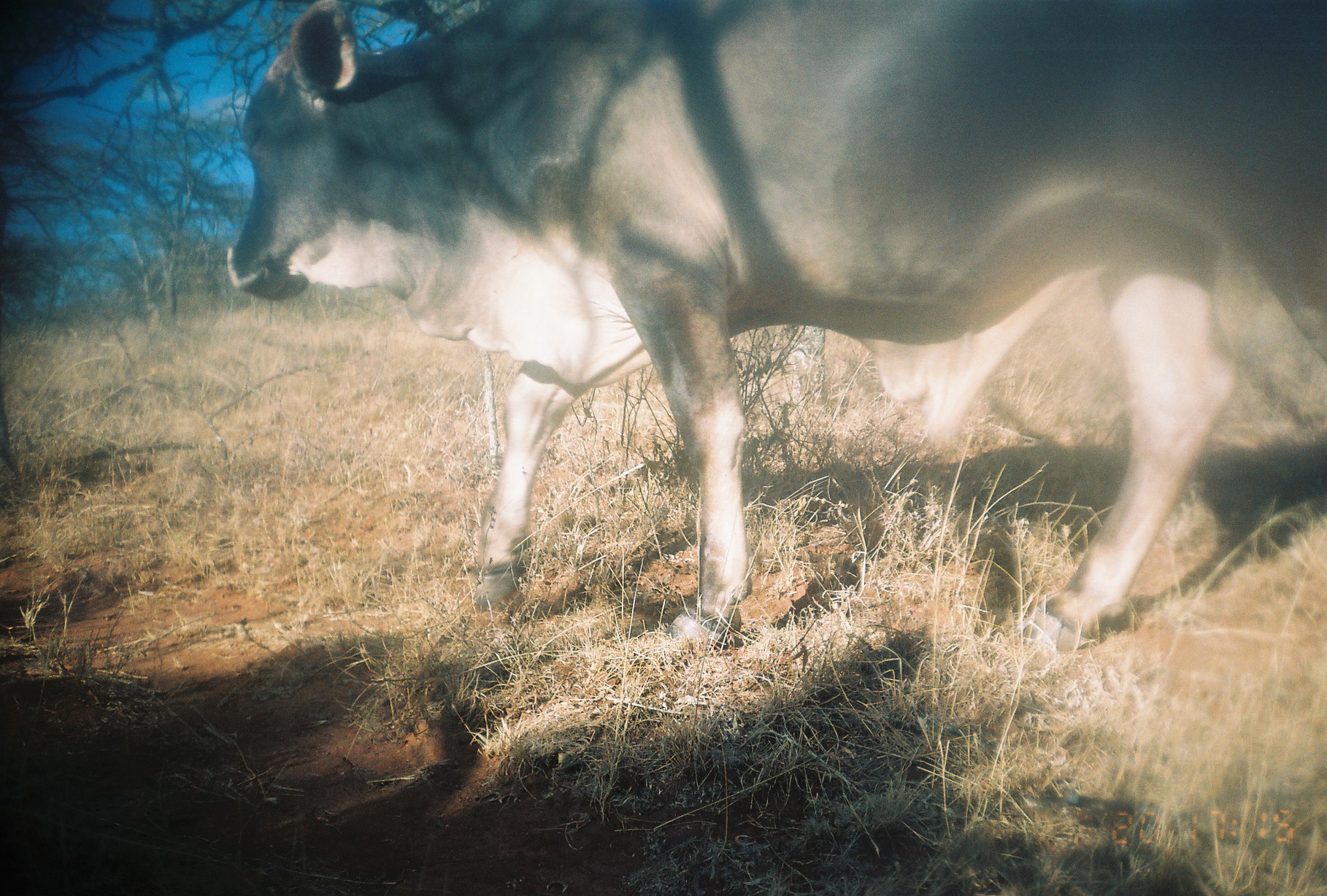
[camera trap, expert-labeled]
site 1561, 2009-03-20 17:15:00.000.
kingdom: Animalia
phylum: Chordata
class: Mammalia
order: Artiodactyla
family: Bovidae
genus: Bos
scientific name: Bos taurus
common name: domestic cattle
Bos taurus (domestic cattle), count 1.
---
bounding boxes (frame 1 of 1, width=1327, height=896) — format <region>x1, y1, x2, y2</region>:
bos taurus: <region>222, 0, 1327, 655</region>